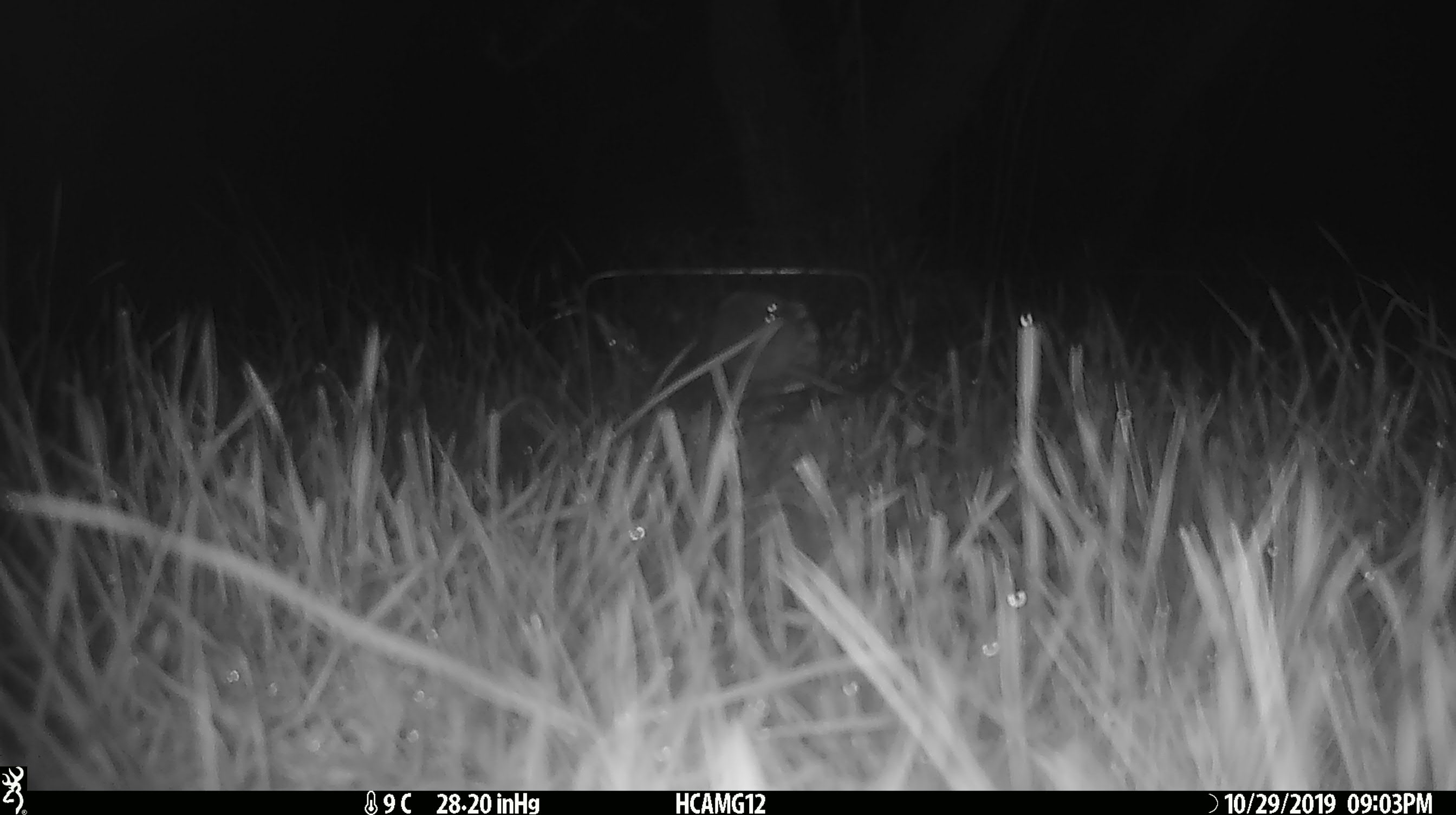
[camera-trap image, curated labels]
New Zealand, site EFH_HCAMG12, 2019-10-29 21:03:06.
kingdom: Animalia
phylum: Chordata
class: Mammalia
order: Rodentia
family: Muridae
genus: Mus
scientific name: Mus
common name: mouse